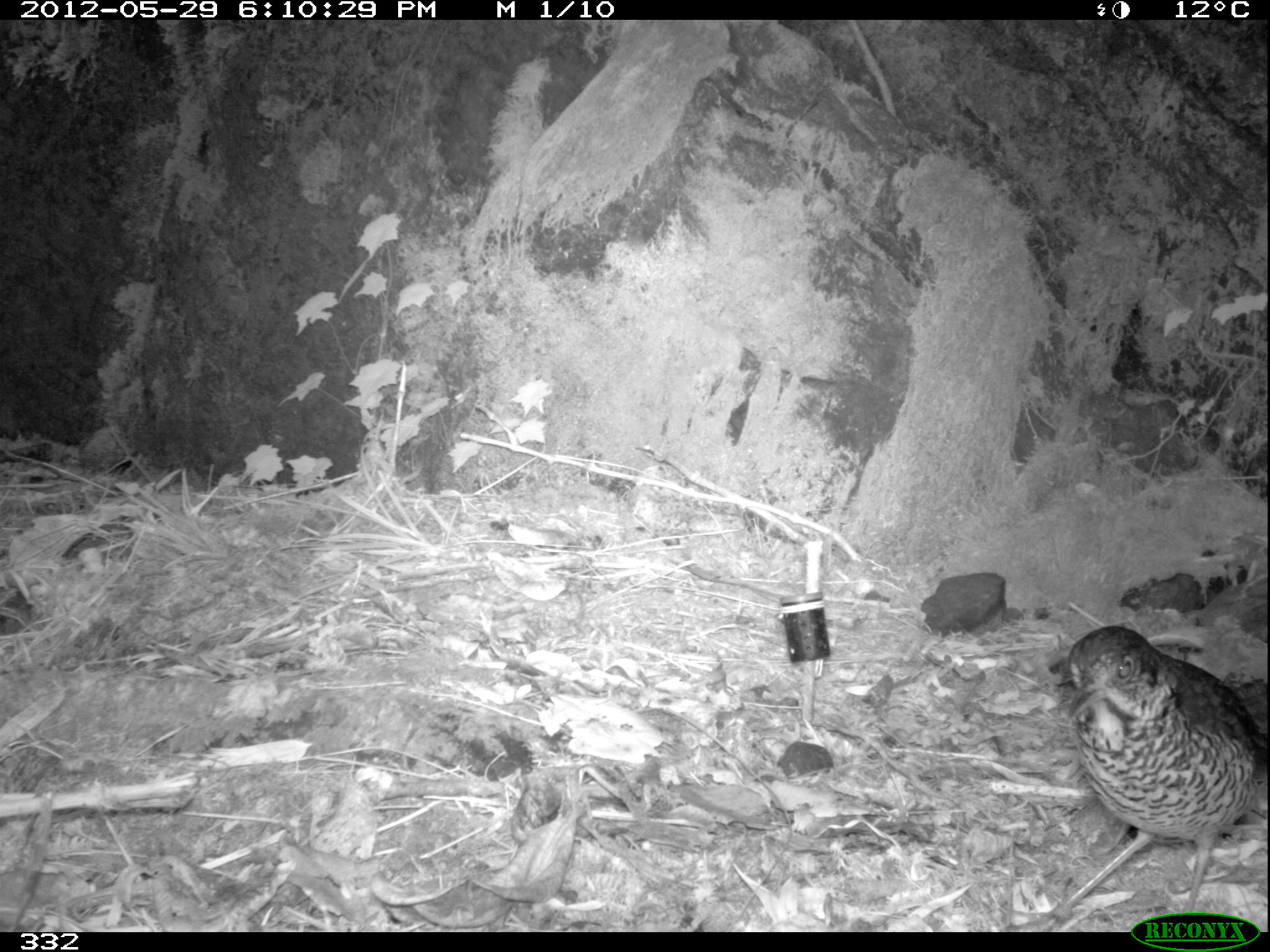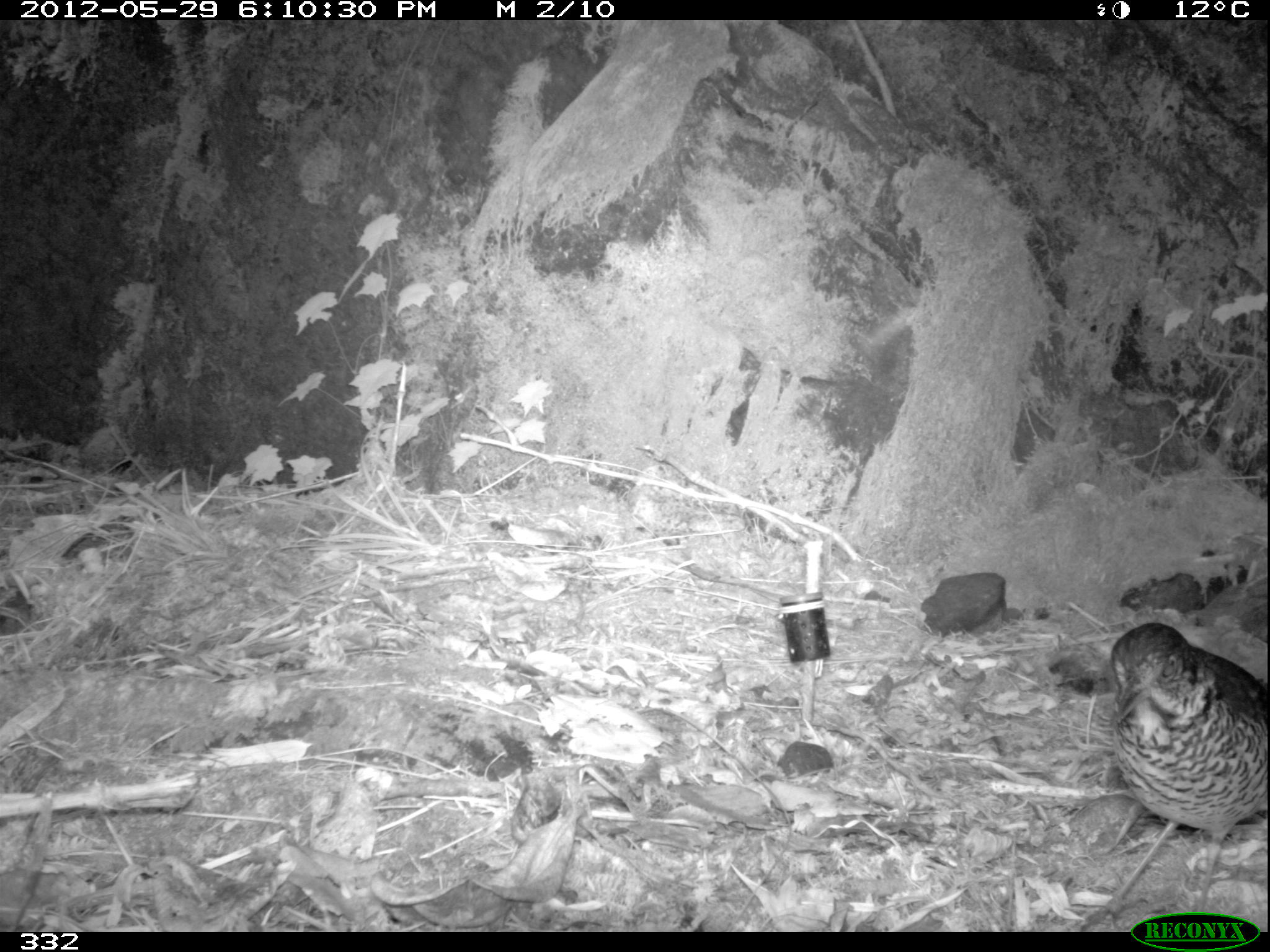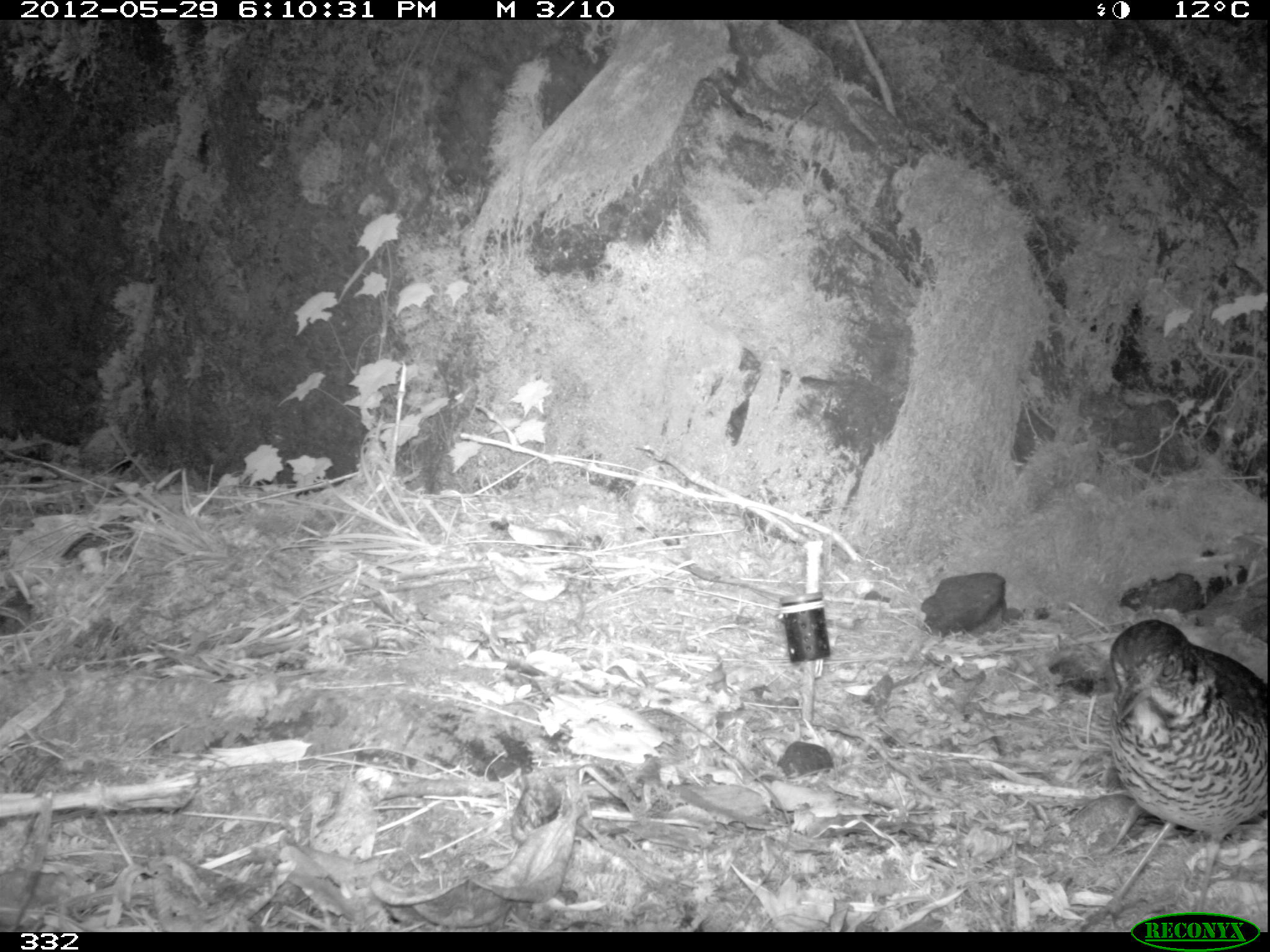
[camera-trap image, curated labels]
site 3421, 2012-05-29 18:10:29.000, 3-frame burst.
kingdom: Animalia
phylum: Chordata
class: Aves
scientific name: Aves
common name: bird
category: unknown bird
Unknown bird (bird) (Aves).